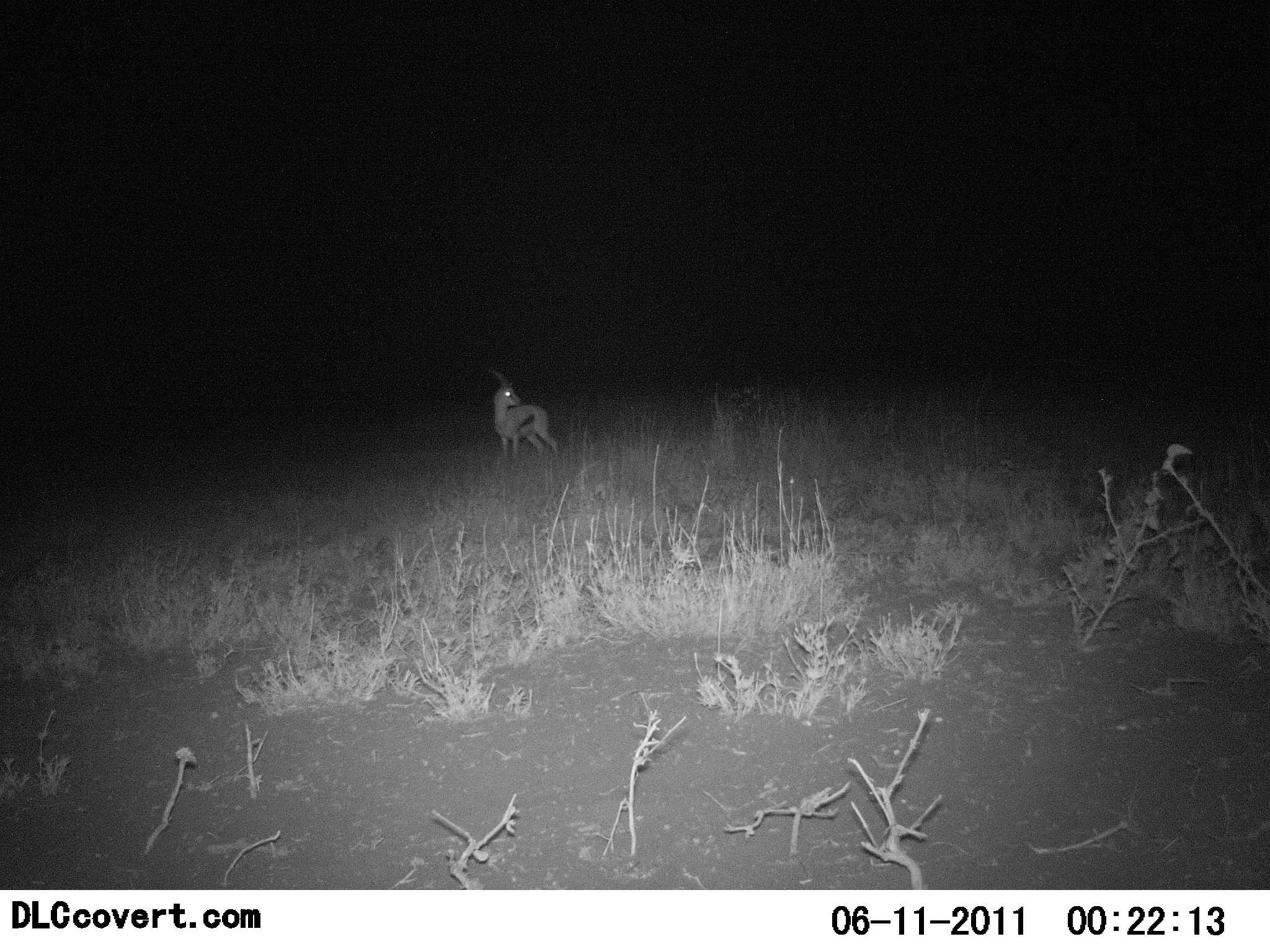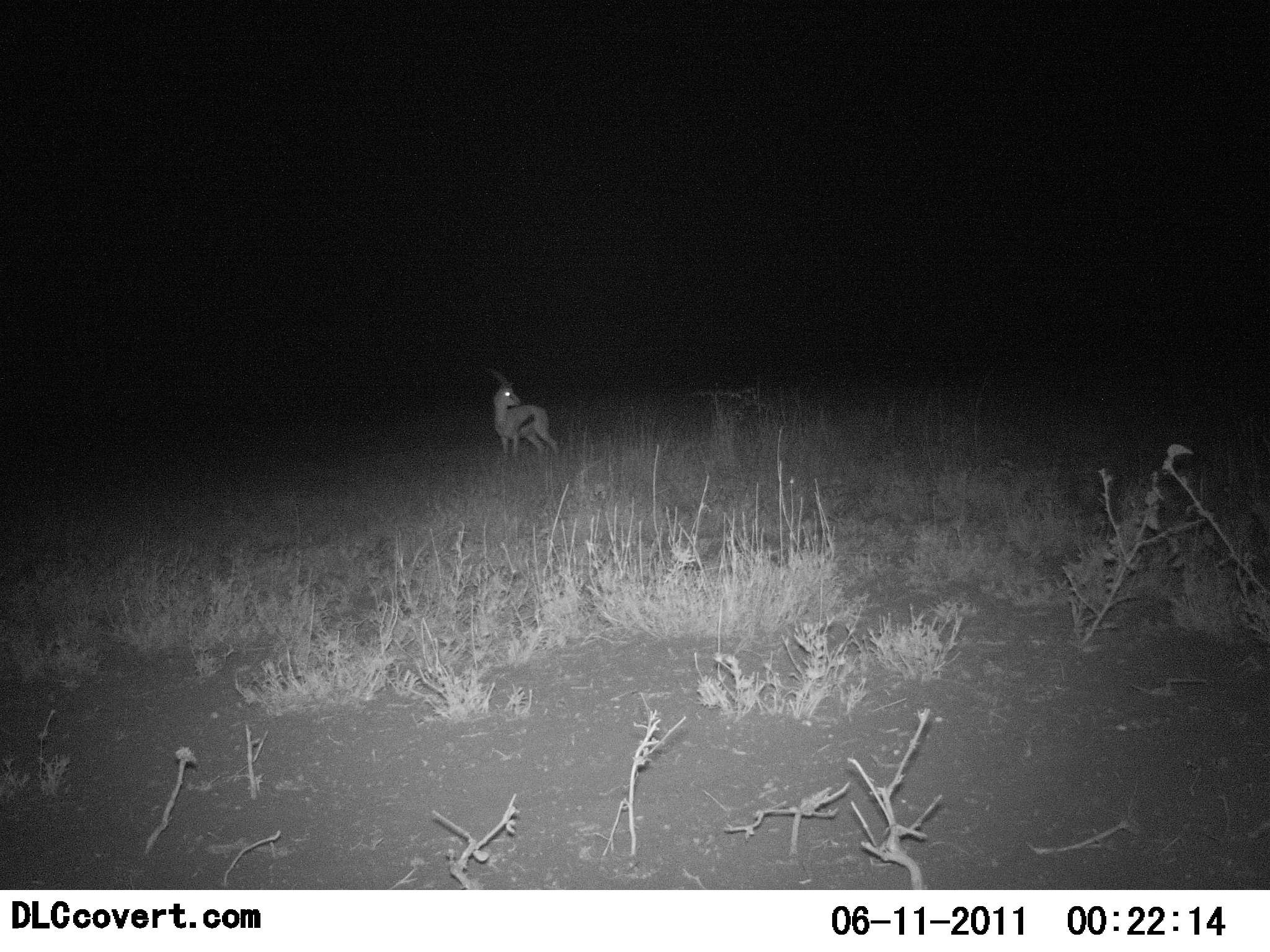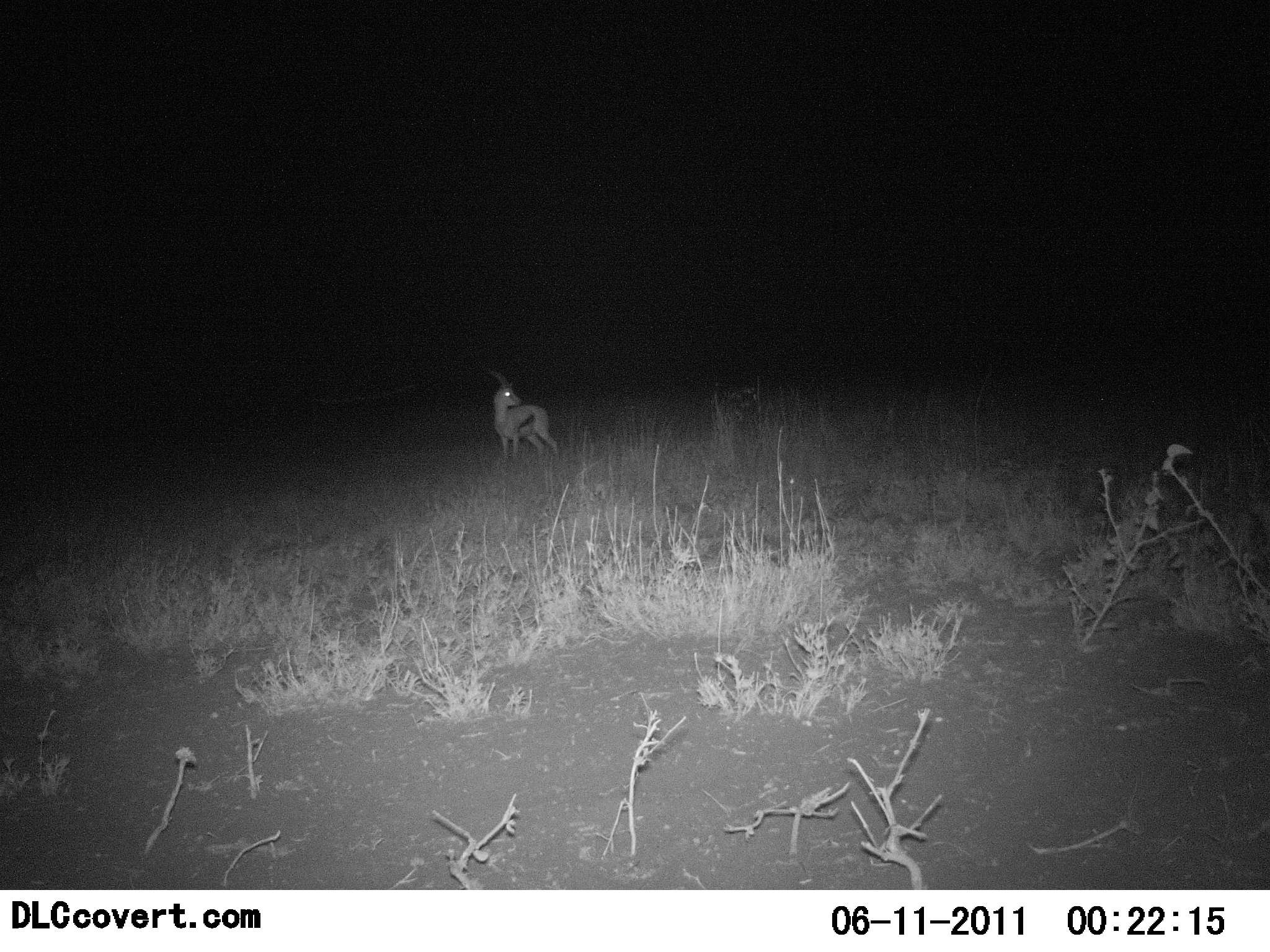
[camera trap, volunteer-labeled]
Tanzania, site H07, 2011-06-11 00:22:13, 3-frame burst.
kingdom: Animalia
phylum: Chordata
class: Mammalia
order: Artiodactyla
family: Bovidae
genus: Eudorcas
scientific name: Eudorcas thomsonii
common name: thomson's gazelle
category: gazellethomsons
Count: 1.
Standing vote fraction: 100%.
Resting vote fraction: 0%.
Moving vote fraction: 0%.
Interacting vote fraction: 0%.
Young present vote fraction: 0%.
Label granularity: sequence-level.